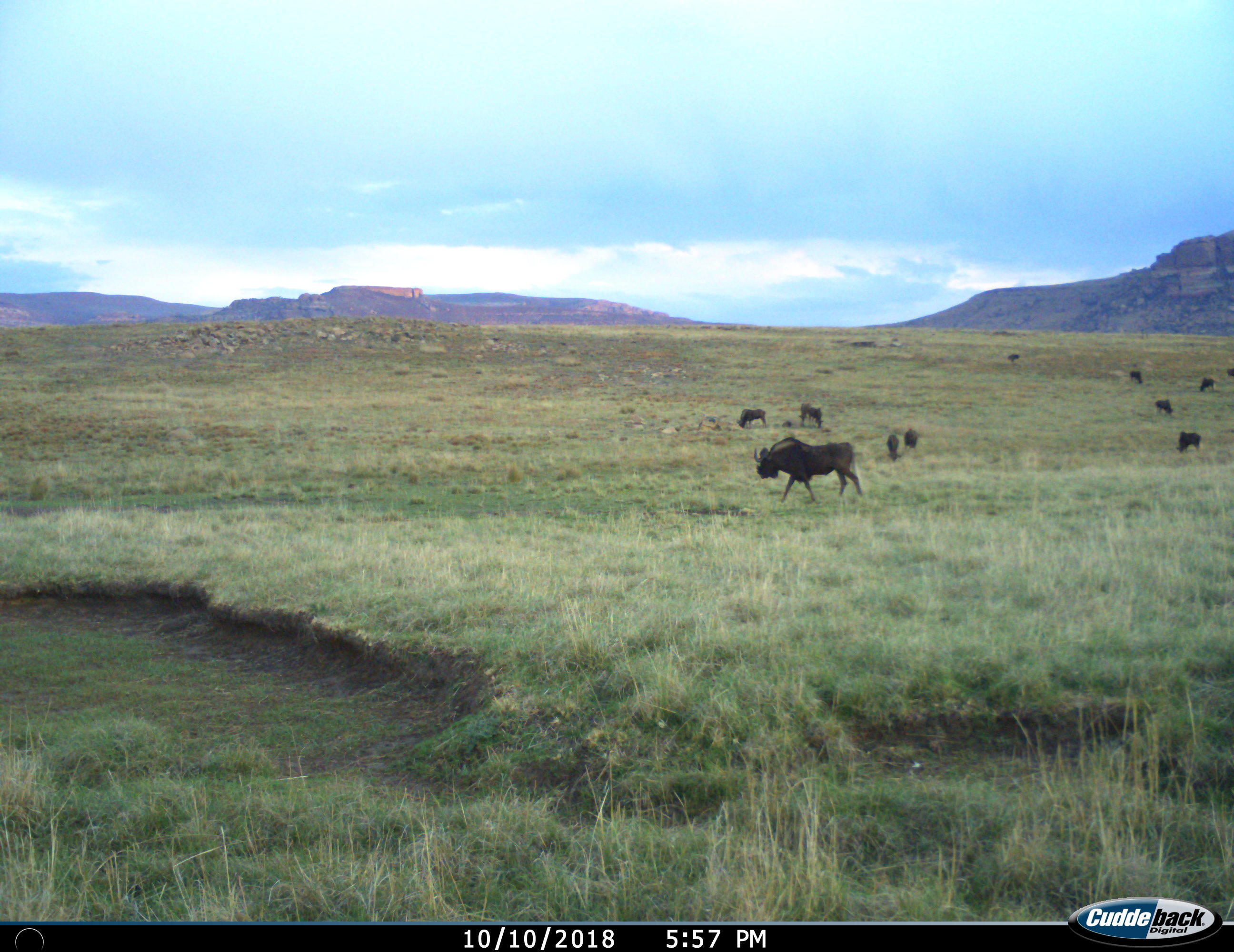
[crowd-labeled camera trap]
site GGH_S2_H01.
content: unidentified animal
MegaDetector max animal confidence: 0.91